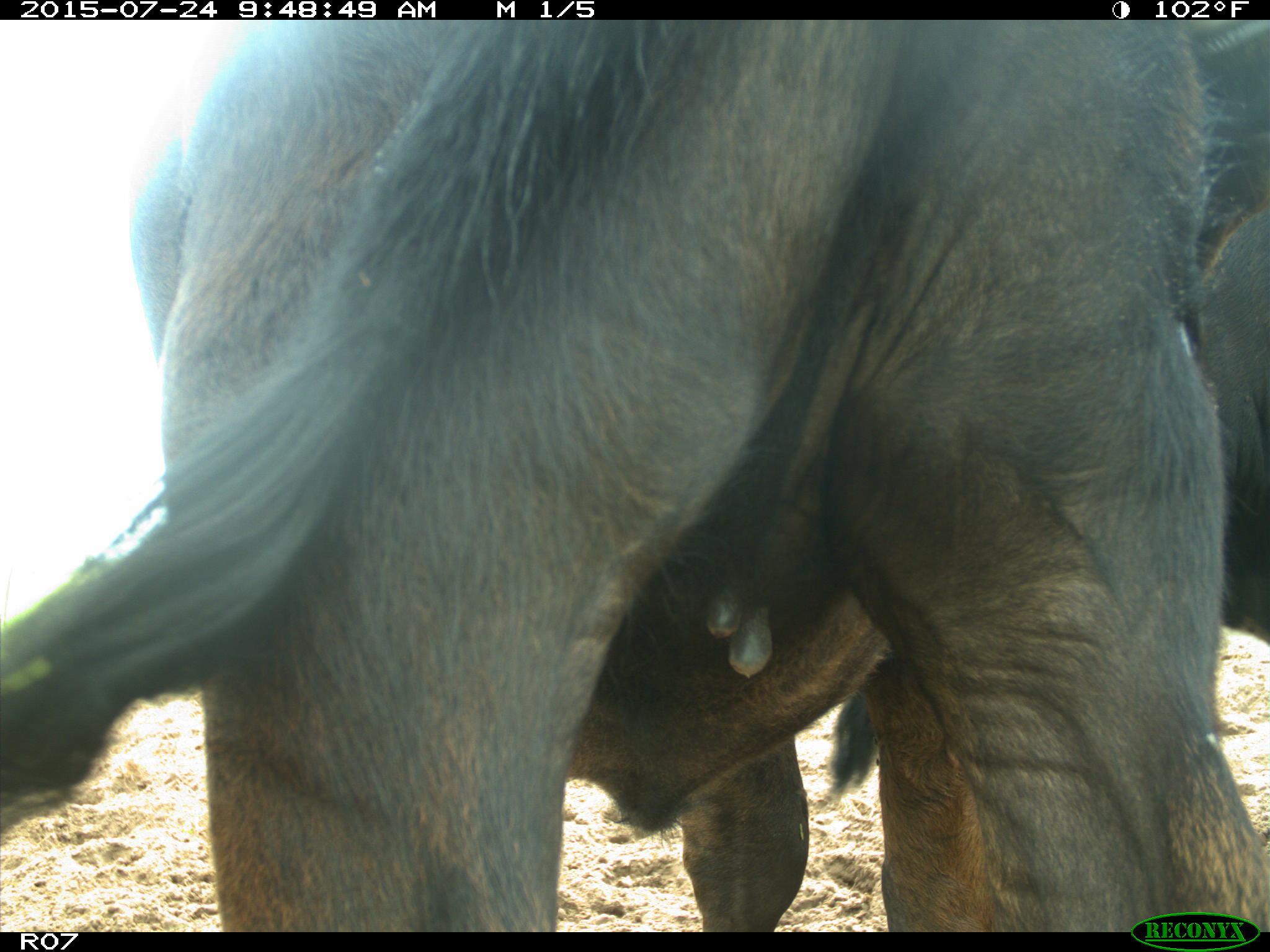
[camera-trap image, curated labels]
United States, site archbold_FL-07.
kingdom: Animalia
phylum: Chordata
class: Mammalia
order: Artiodactyla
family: Bovidae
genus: Bos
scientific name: Bos taurus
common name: domestic cow